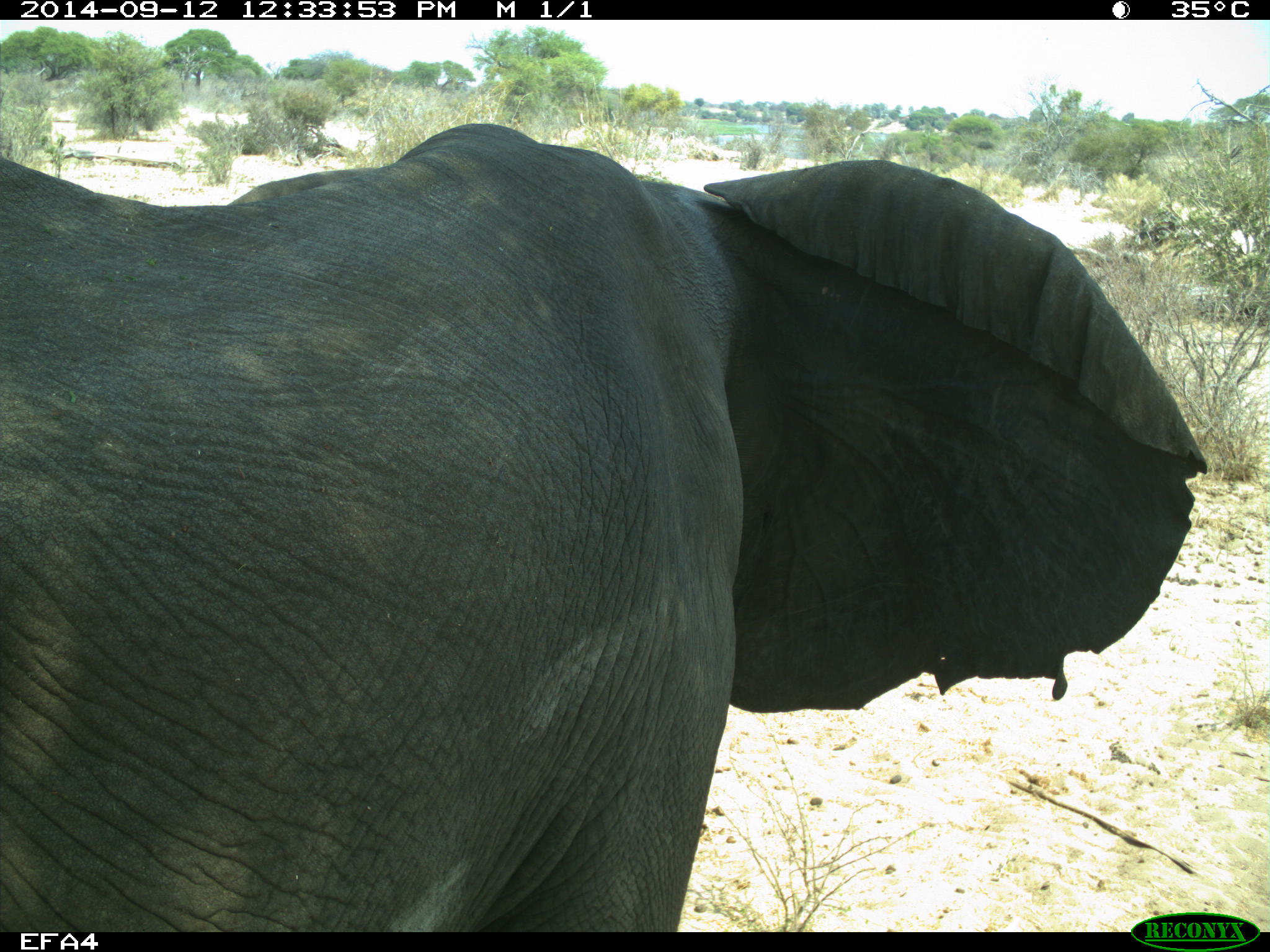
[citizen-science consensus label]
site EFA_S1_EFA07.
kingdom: Animalia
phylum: Chordata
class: Mammalia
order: Proboscidea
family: Elephantidae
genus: Loxodonta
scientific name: Loxodonta africana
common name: african bush elephant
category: elephant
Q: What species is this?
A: Elephant (african bush elephant) (Loxodonta africana).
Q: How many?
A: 1.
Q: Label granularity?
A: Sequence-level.